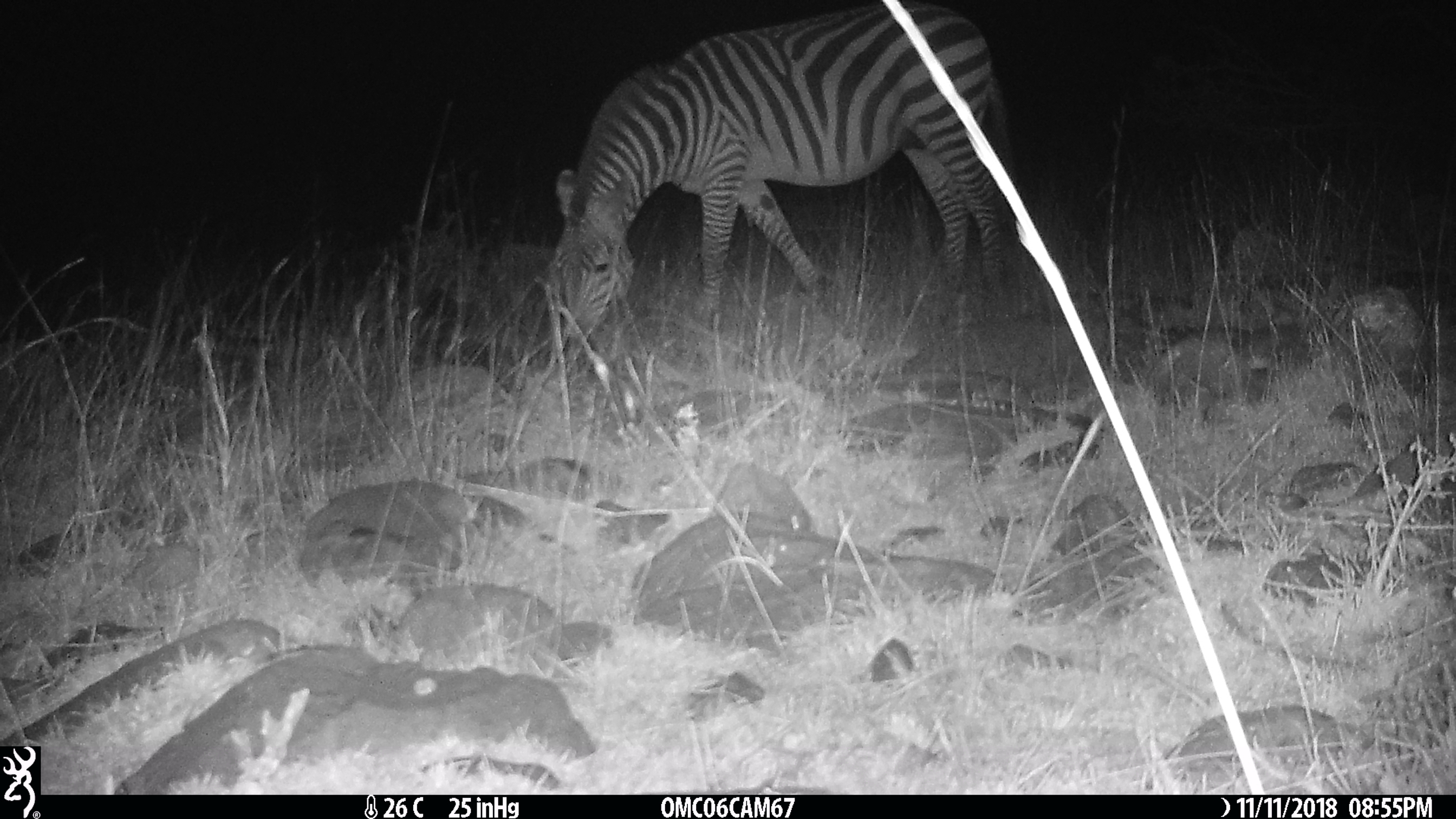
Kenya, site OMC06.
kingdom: Animalia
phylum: Chordata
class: Mammalia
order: Perissodactyla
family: Equidae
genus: Equus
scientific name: Equus quagga burchellii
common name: burchell's zebra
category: zebra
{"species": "zebra (burchell's zebra) (Equus quagga burchellii)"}